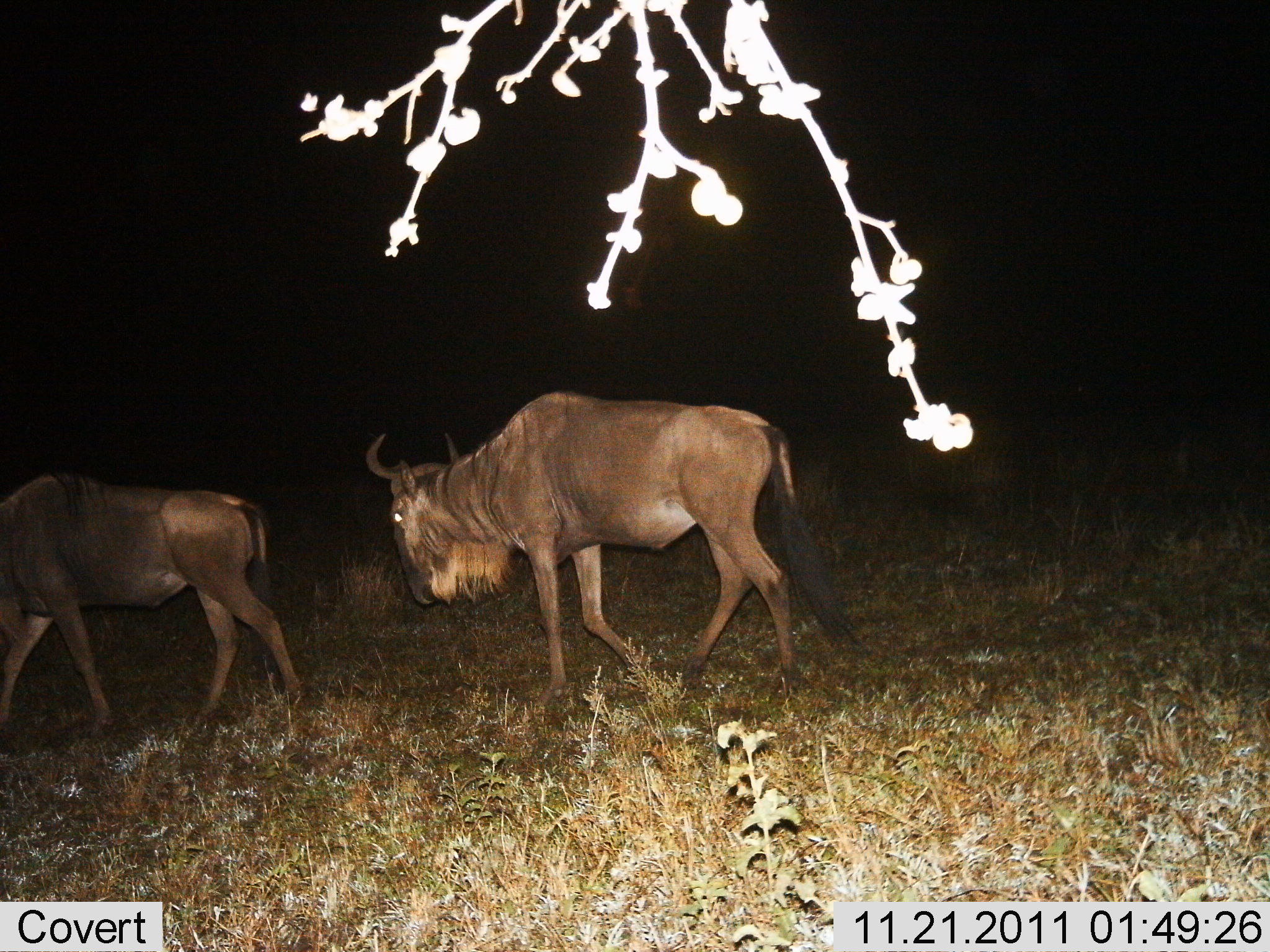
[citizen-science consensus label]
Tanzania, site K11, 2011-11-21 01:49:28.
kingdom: Animalia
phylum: Chordata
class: Mammalia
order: Artiodactyla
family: Bovidae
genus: Connochaetes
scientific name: Connochaetes taurinus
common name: blue wildebeest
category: wildebeest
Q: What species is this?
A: Wildebeest (blue wildebeest) (Connochaetes taurinus).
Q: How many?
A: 2.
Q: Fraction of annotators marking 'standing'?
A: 8%.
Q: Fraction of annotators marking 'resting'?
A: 0%.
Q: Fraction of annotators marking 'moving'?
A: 92%.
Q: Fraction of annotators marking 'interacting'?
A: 0%.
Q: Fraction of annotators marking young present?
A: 0%.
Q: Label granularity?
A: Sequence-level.